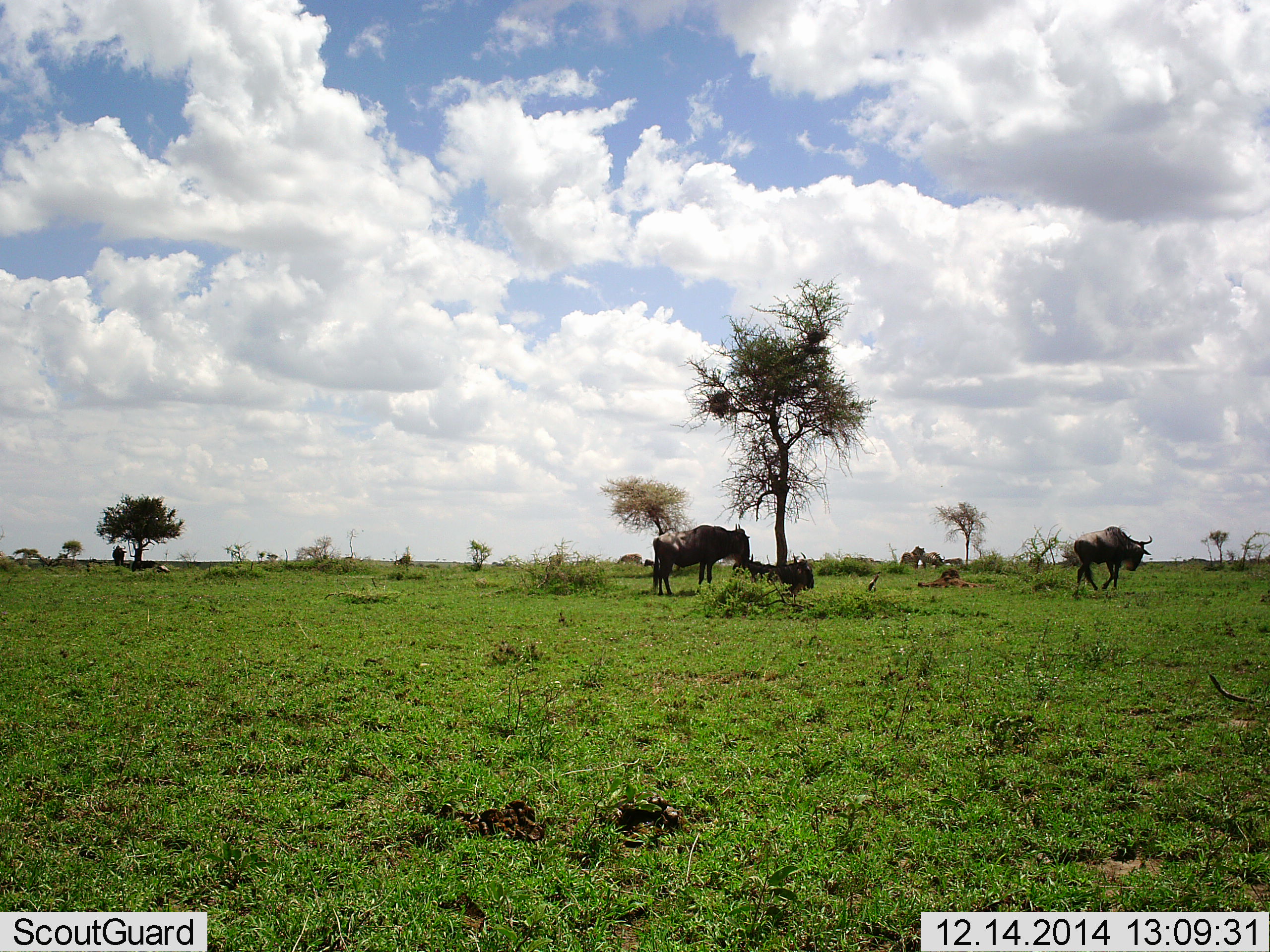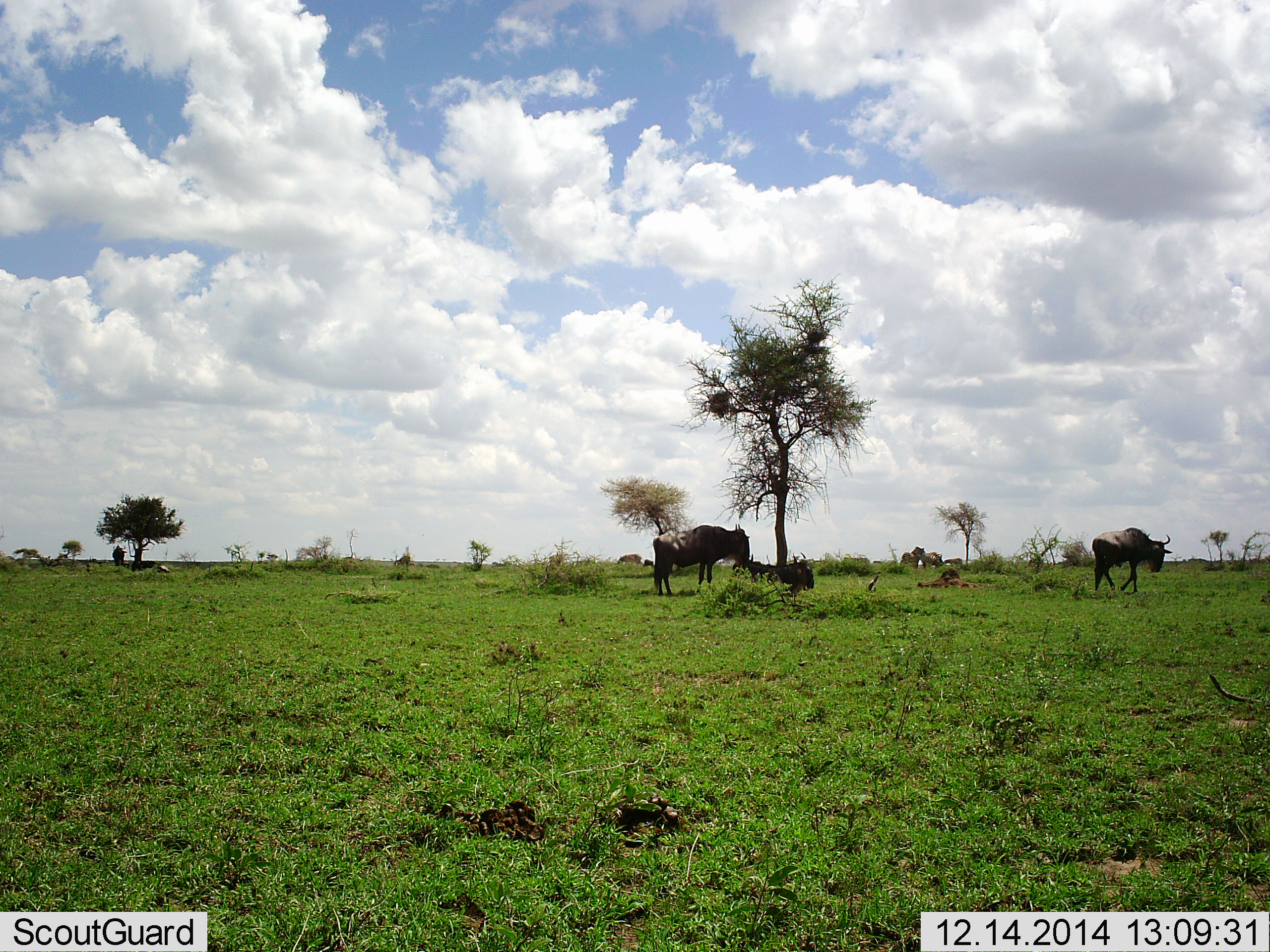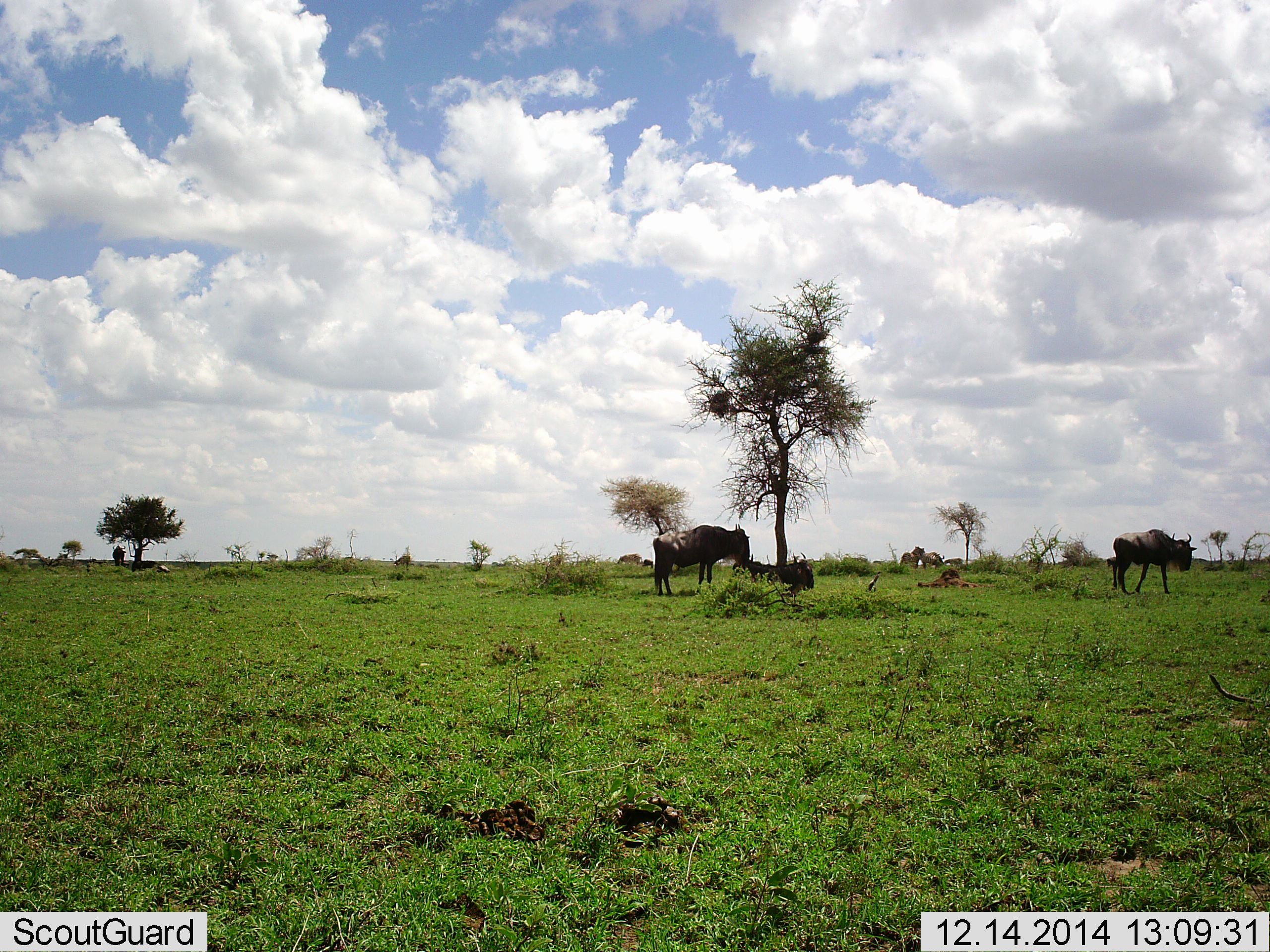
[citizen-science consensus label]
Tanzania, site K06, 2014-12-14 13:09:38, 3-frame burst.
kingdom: Animalia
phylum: Chordata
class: Mammalia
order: Artiodactyla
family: Bovidae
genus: Connochaetes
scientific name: Connochaetes taurinus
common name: blue wildebeest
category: wildebeest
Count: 3.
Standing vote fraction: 60%.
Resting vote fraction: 50%.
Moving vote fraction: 70%.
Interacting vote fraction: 0%.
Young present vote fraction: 0%.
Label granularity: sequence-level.